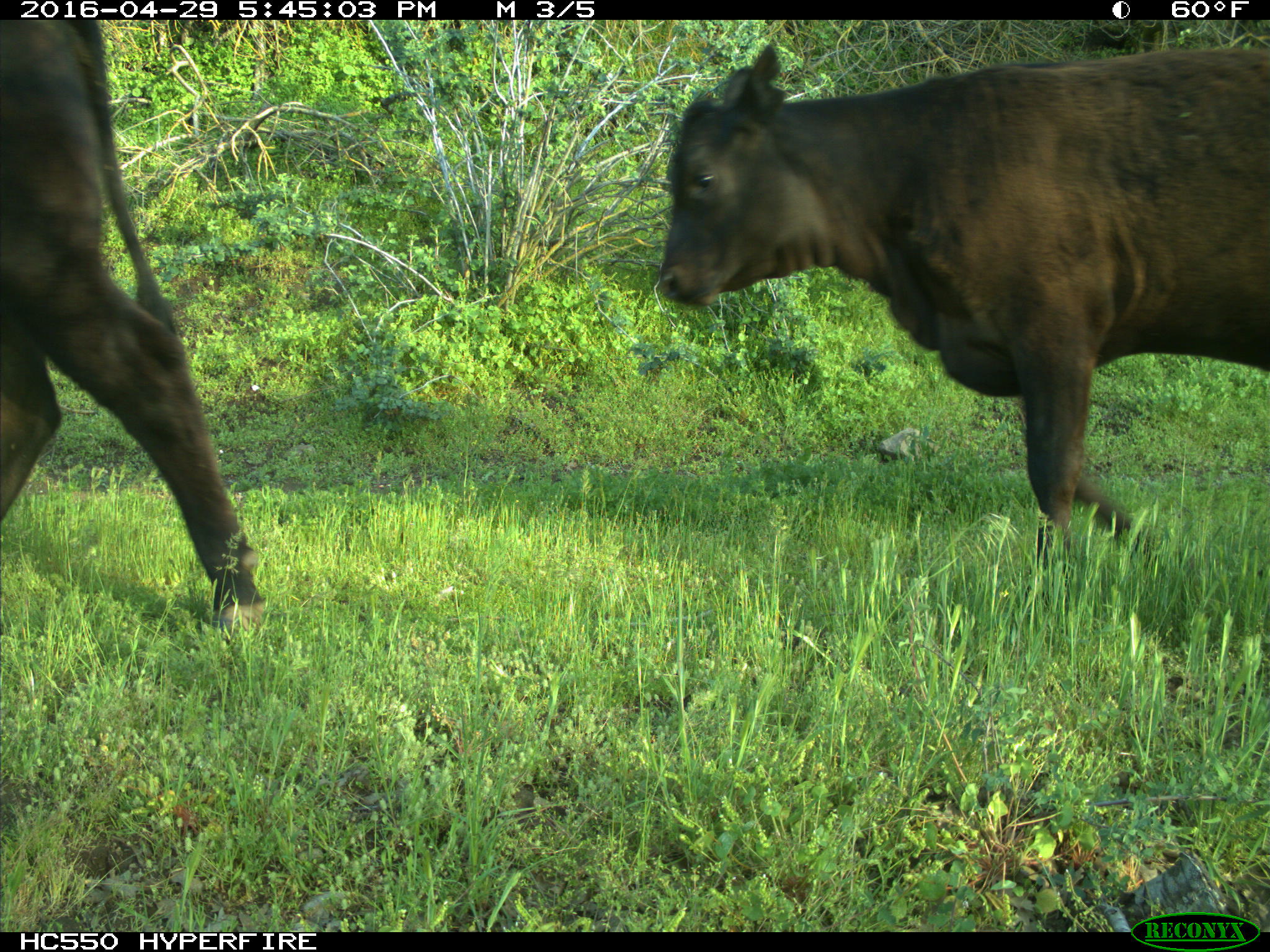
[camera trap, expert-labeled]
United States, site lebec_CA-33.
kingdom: Animalia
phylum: Chordata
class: Mammalia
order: Artiodactyla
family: Bovidae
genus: Bos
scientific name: Bos taurus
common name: domestic cow